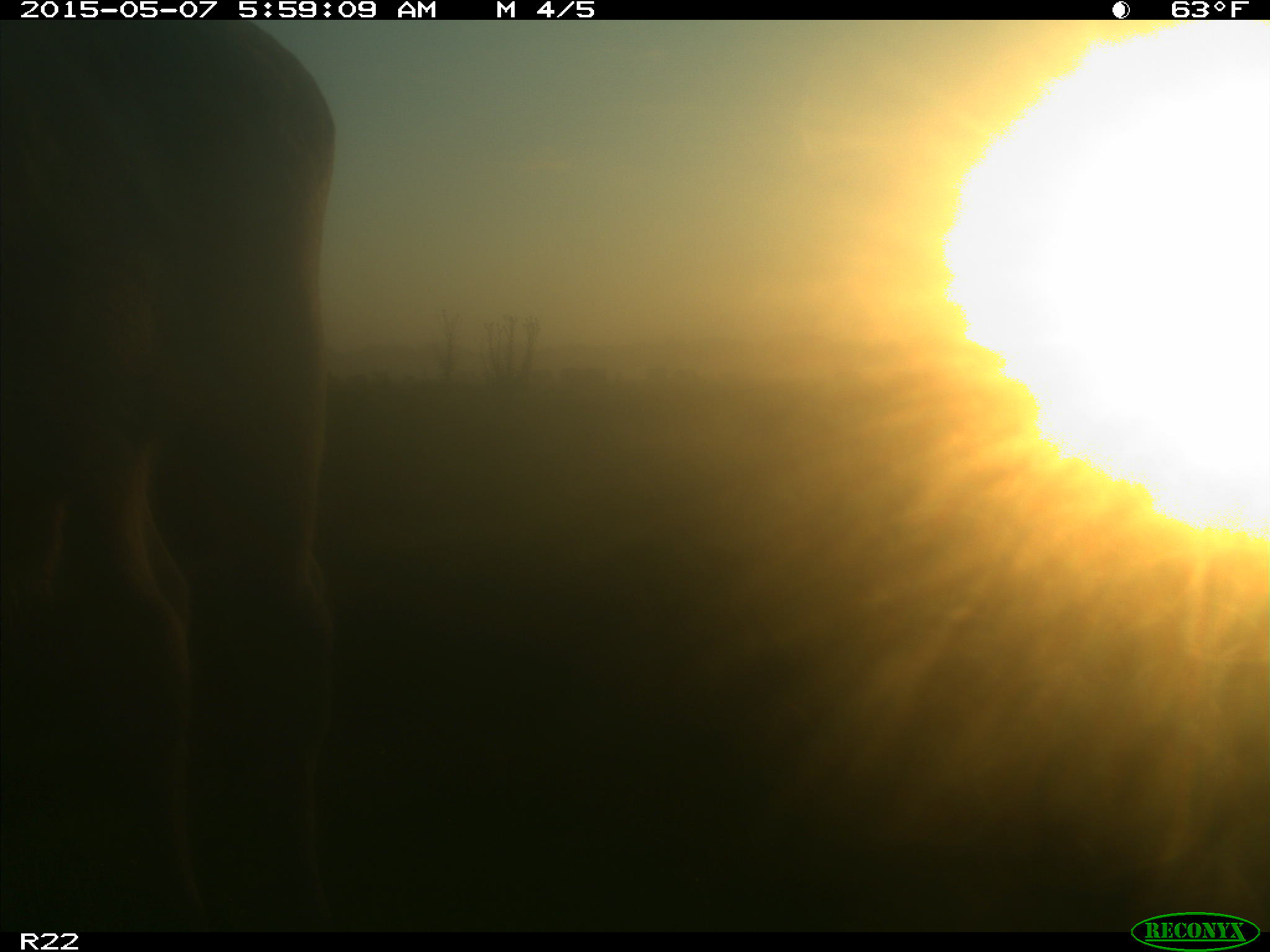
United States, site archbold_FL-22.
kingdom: Animalia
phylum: Chordata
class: Mammalia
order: Artiodactyla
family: Bovidae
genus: Bos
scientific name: Bos taurus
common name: domestic cow